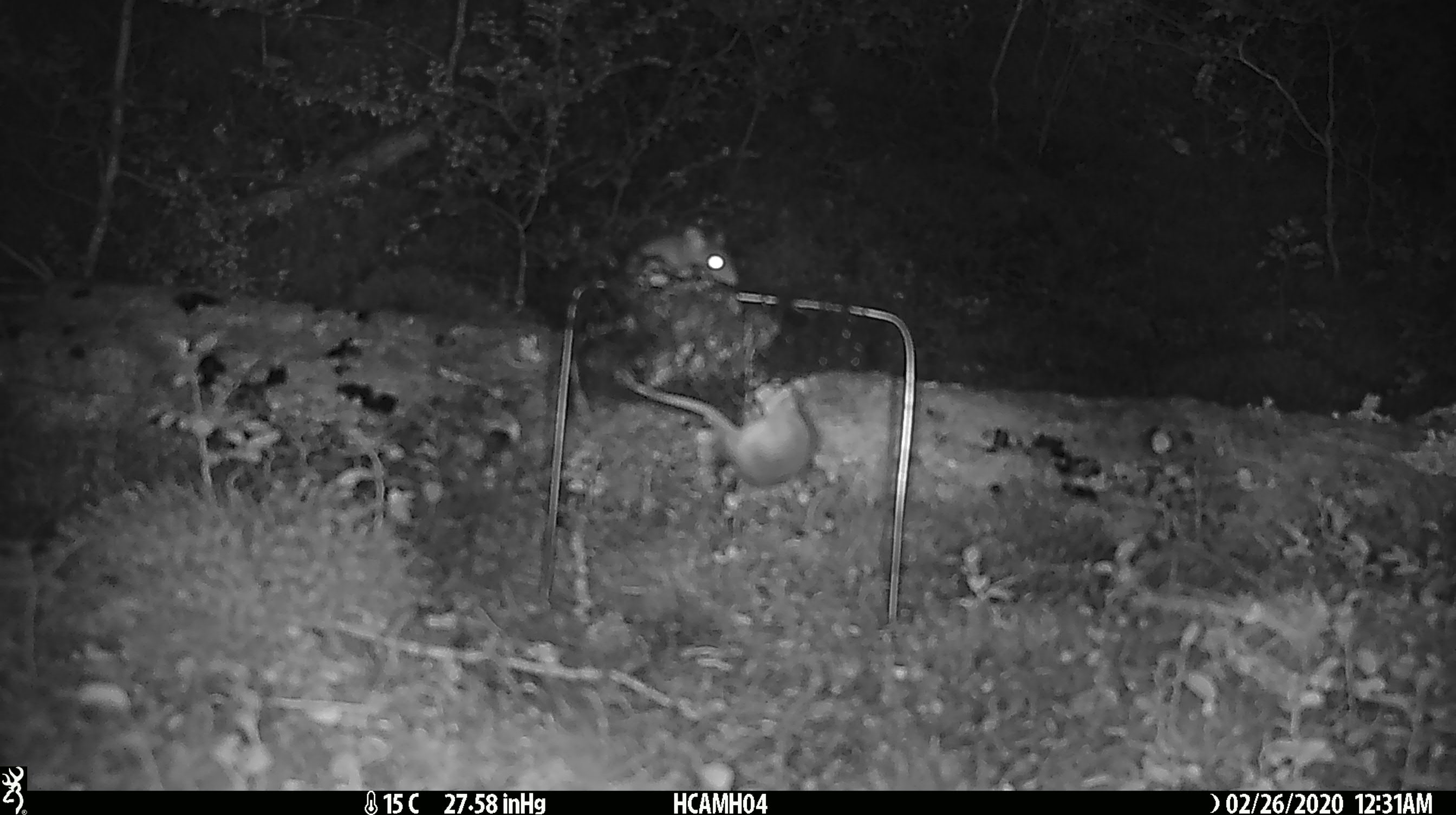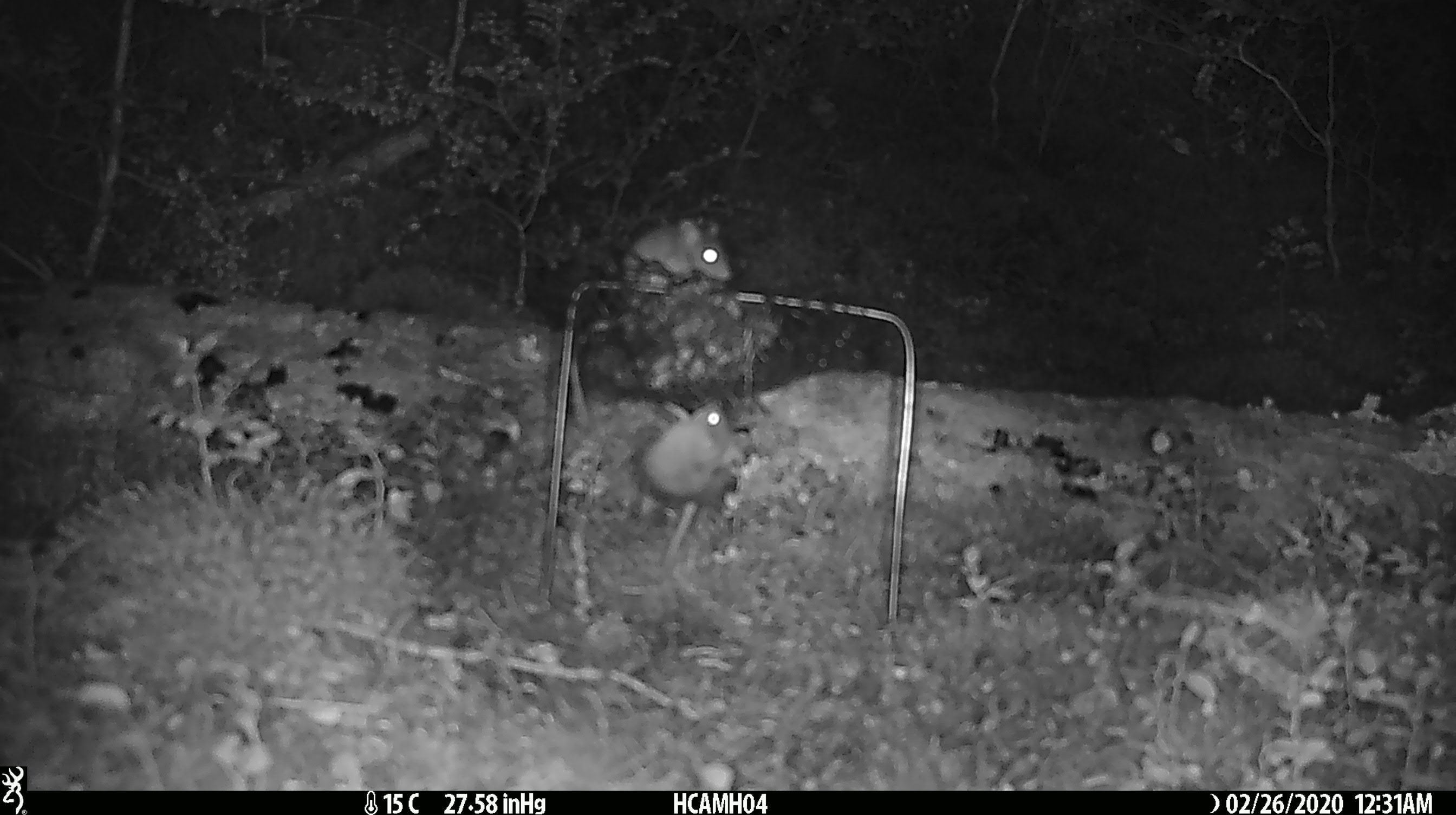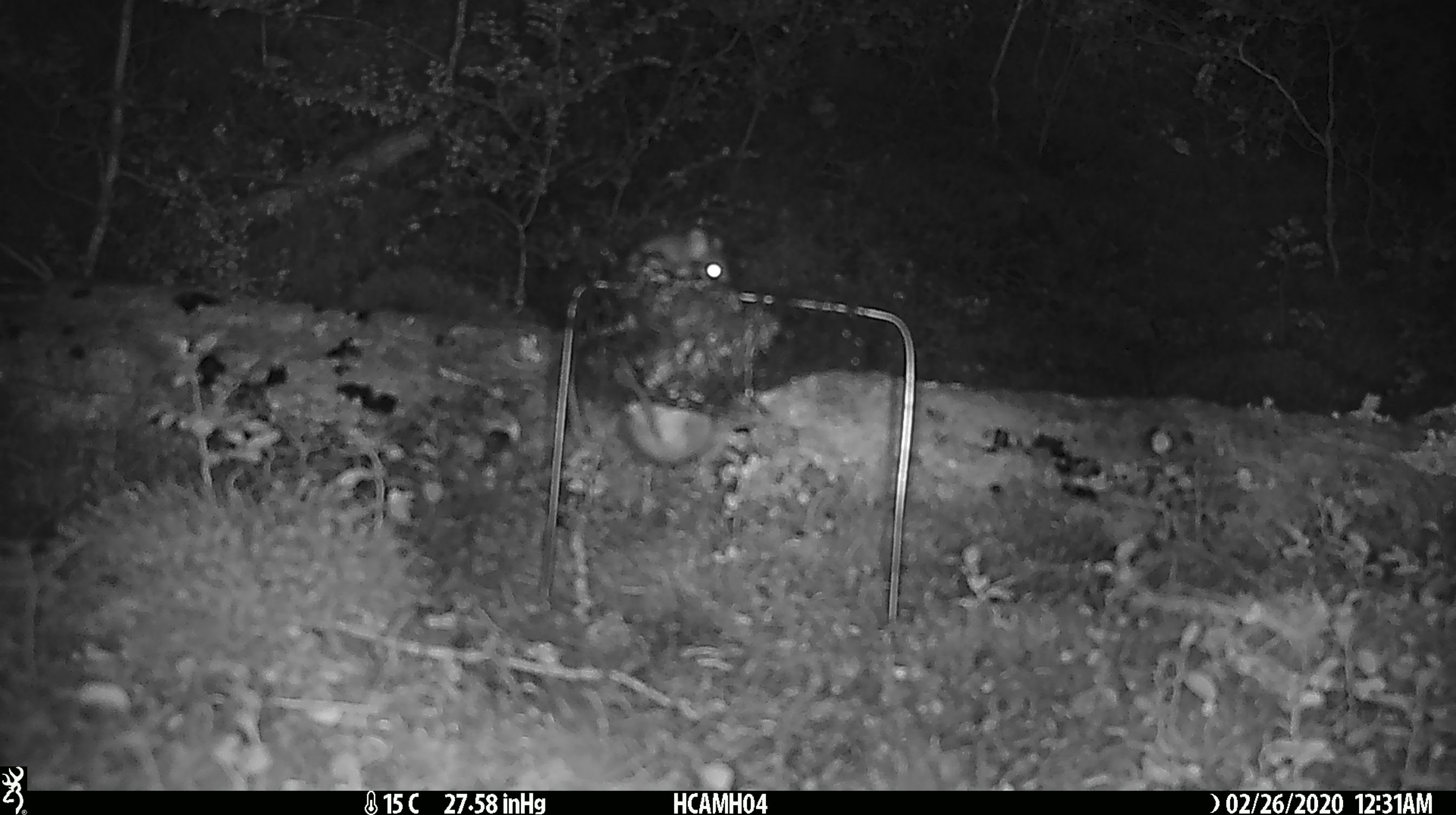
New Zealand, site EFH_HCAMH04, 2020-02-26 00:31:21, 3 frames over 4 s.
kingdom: Animalia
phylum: Chordata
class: Mammalia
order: Rodentia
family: Muridae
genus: Mus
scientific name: Mus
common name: mouse